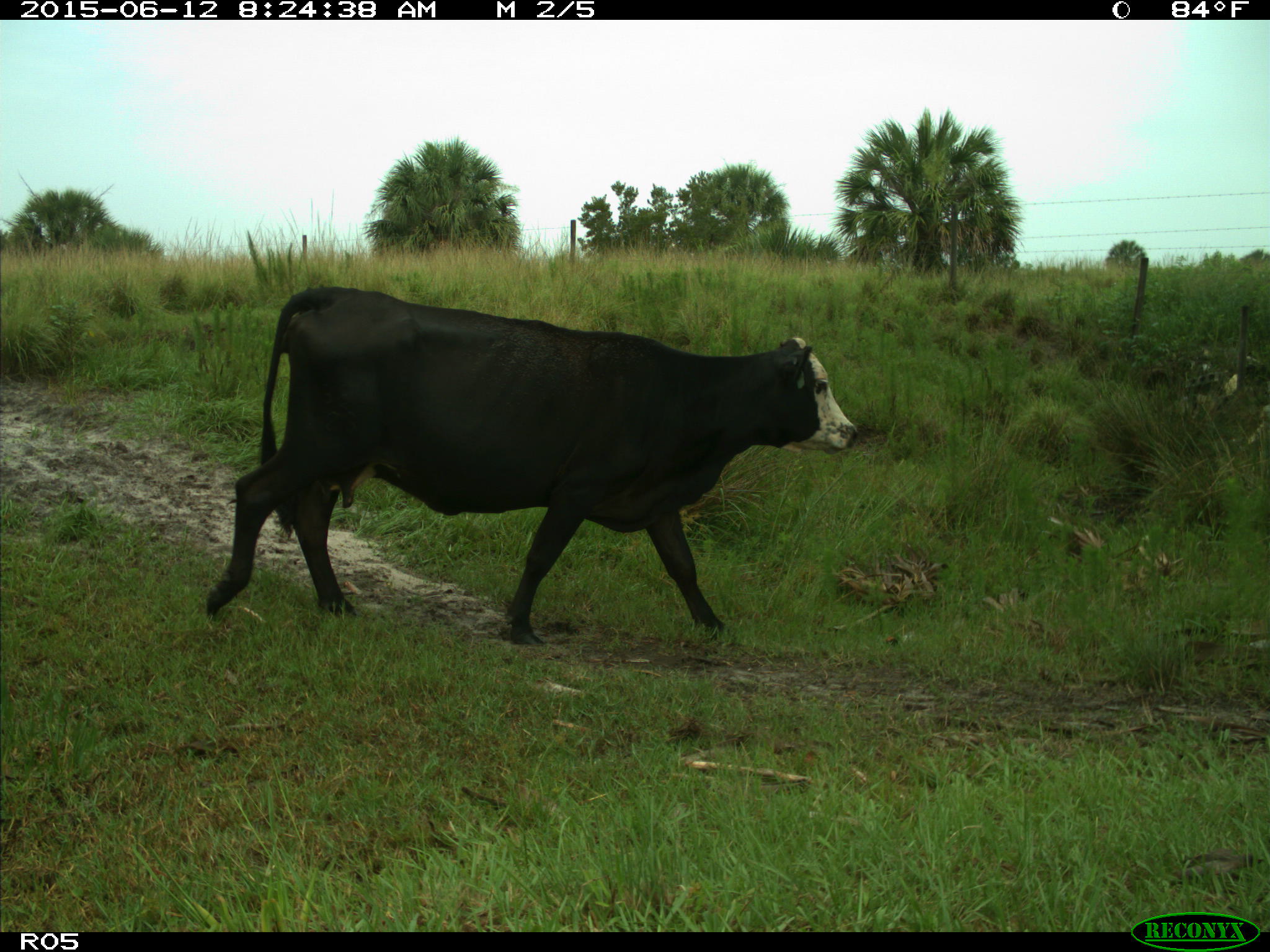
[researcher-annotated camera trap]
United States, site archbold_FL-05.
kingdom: Animalia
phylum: Chordata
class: Mammalia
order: Artiodactyla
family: Bovidae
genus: Bos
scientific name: Bos taurus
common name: domestic cow